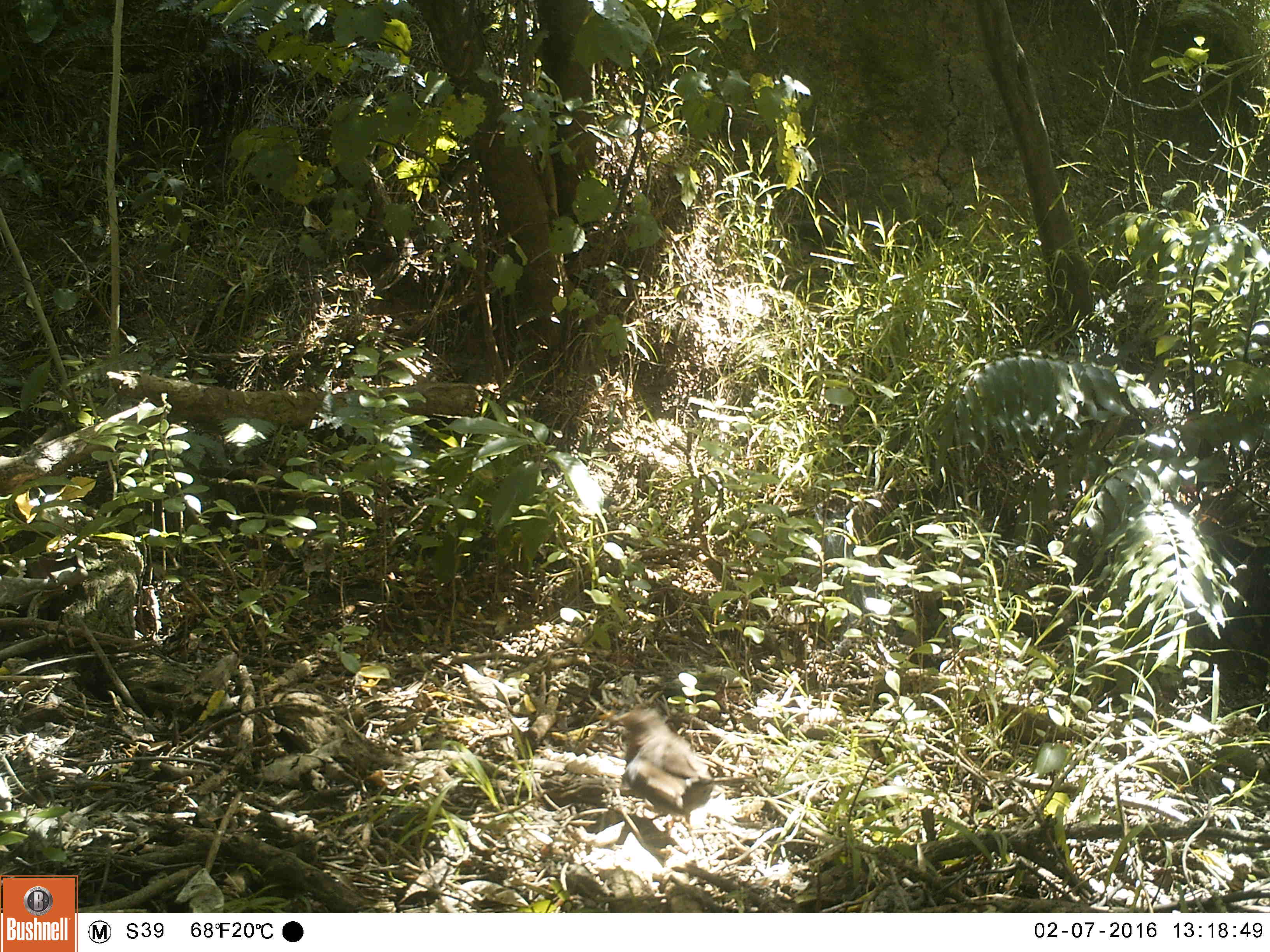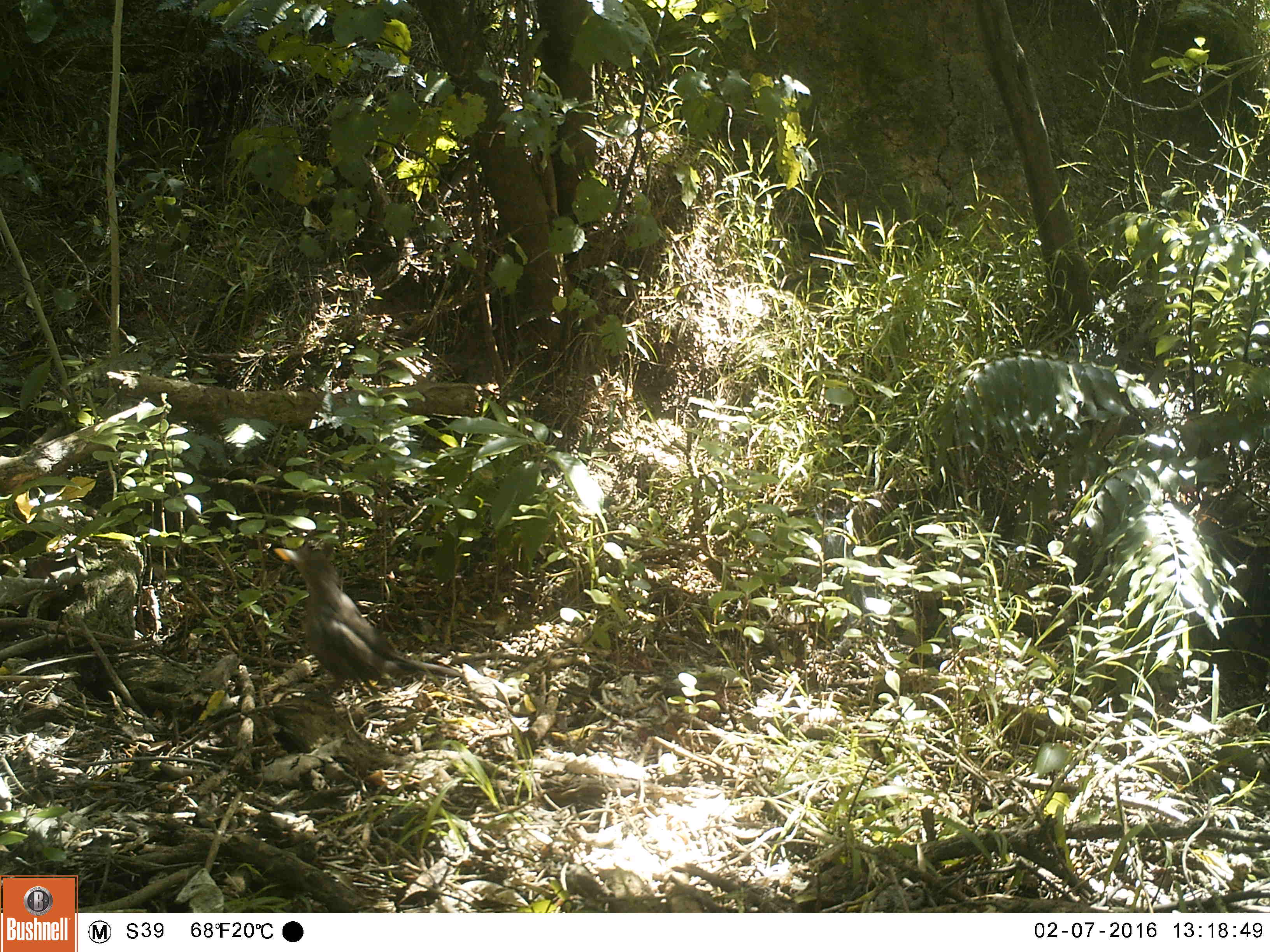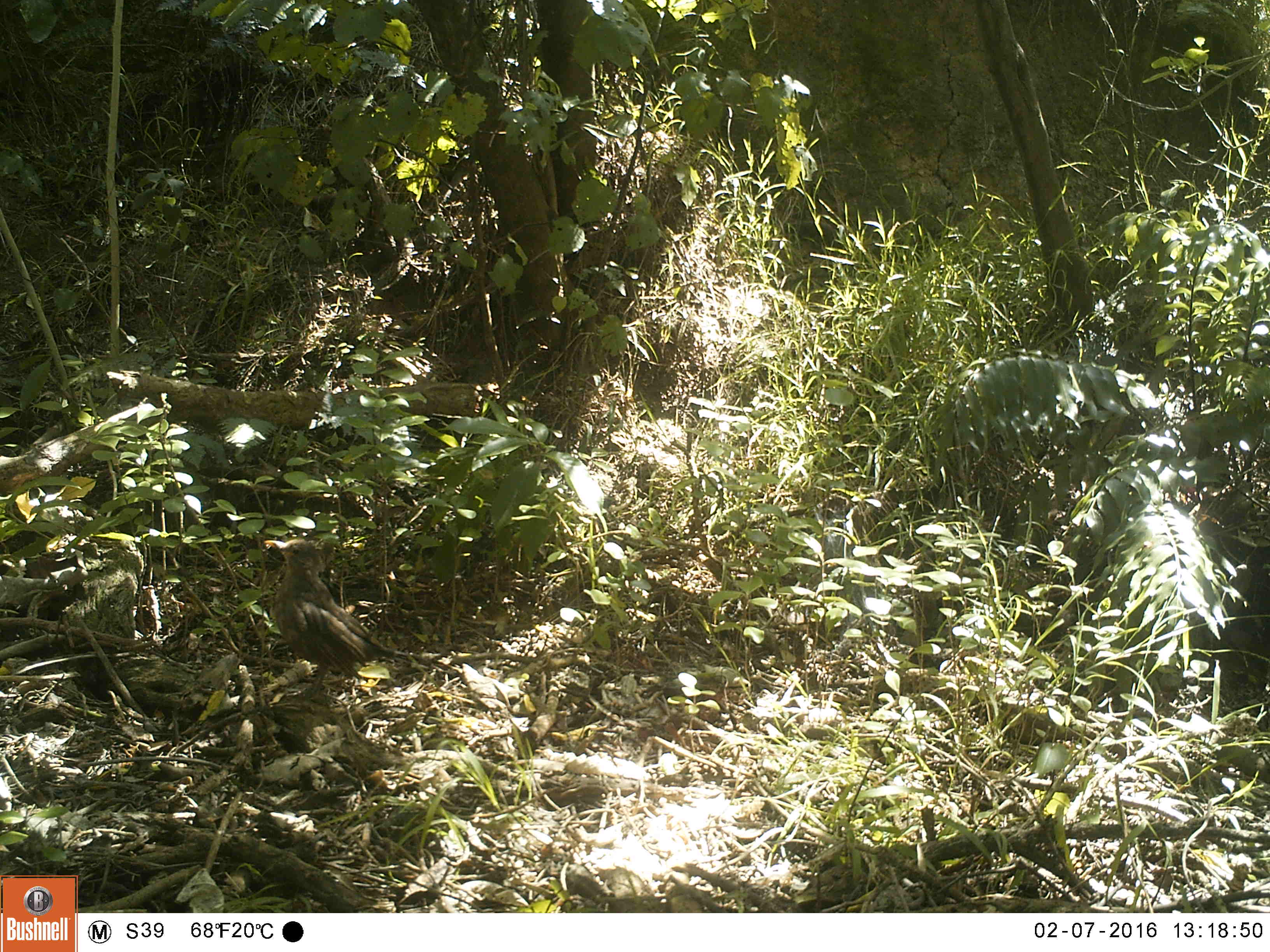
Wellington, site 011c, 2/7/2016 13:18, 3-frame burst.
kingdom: Animalia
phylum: Chordata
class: Aves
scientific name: Aves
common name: bird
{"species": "bird (Aves)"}